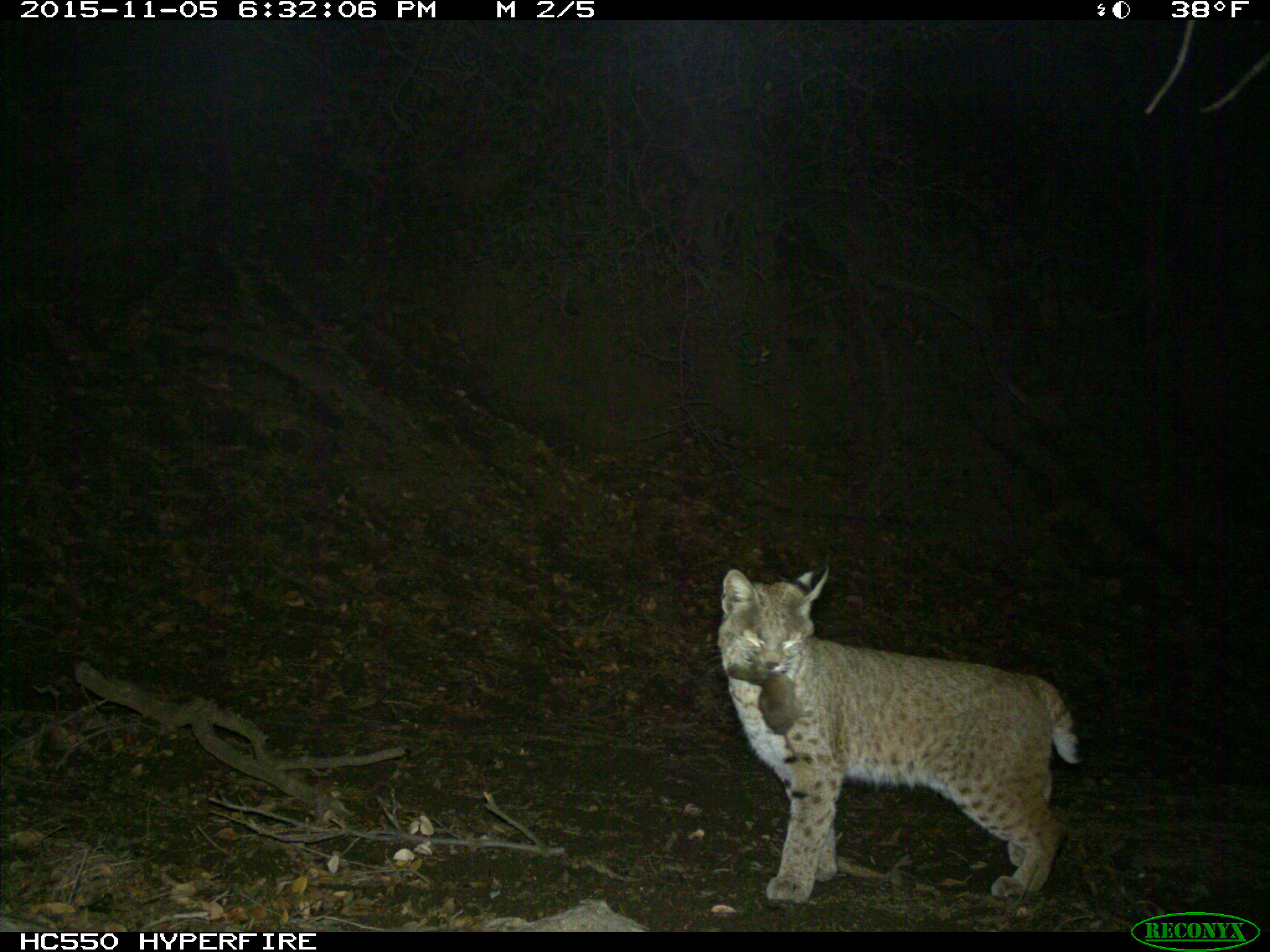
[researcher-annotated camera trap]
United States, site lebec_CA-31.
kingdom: Animalia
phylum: Chordata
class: Mammalia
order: Carnivora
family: Felidae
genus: Lynx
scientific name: Lynx rufus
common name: bobcat